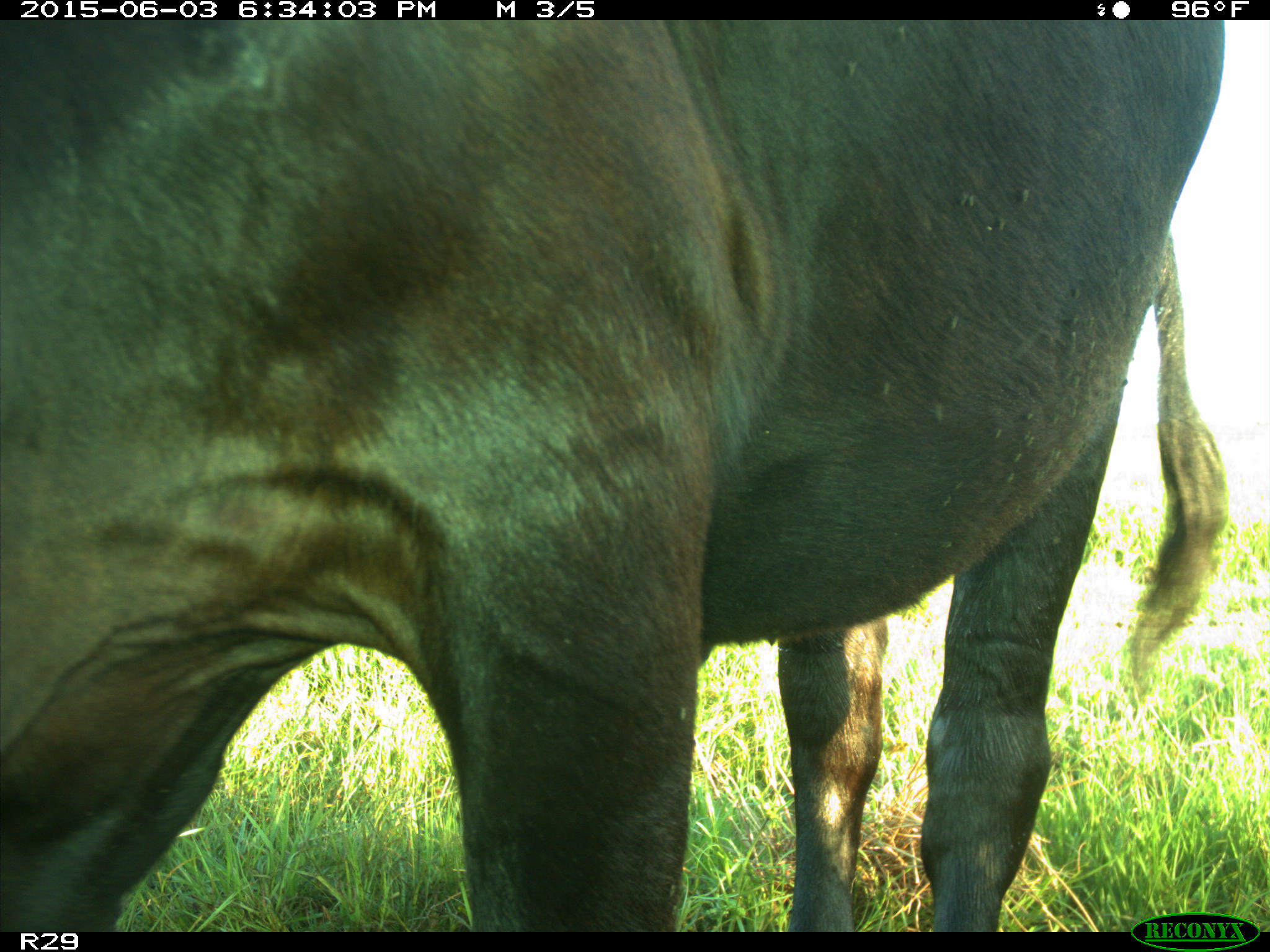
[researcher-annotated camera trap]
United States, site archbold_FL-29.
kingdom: Animalia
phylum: Chordata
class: Mammalia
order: Artiodactyla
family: Bovidae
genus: Bos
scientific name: Bos taurus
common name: domestic cow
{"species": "Bos taurus (domestic cow)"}